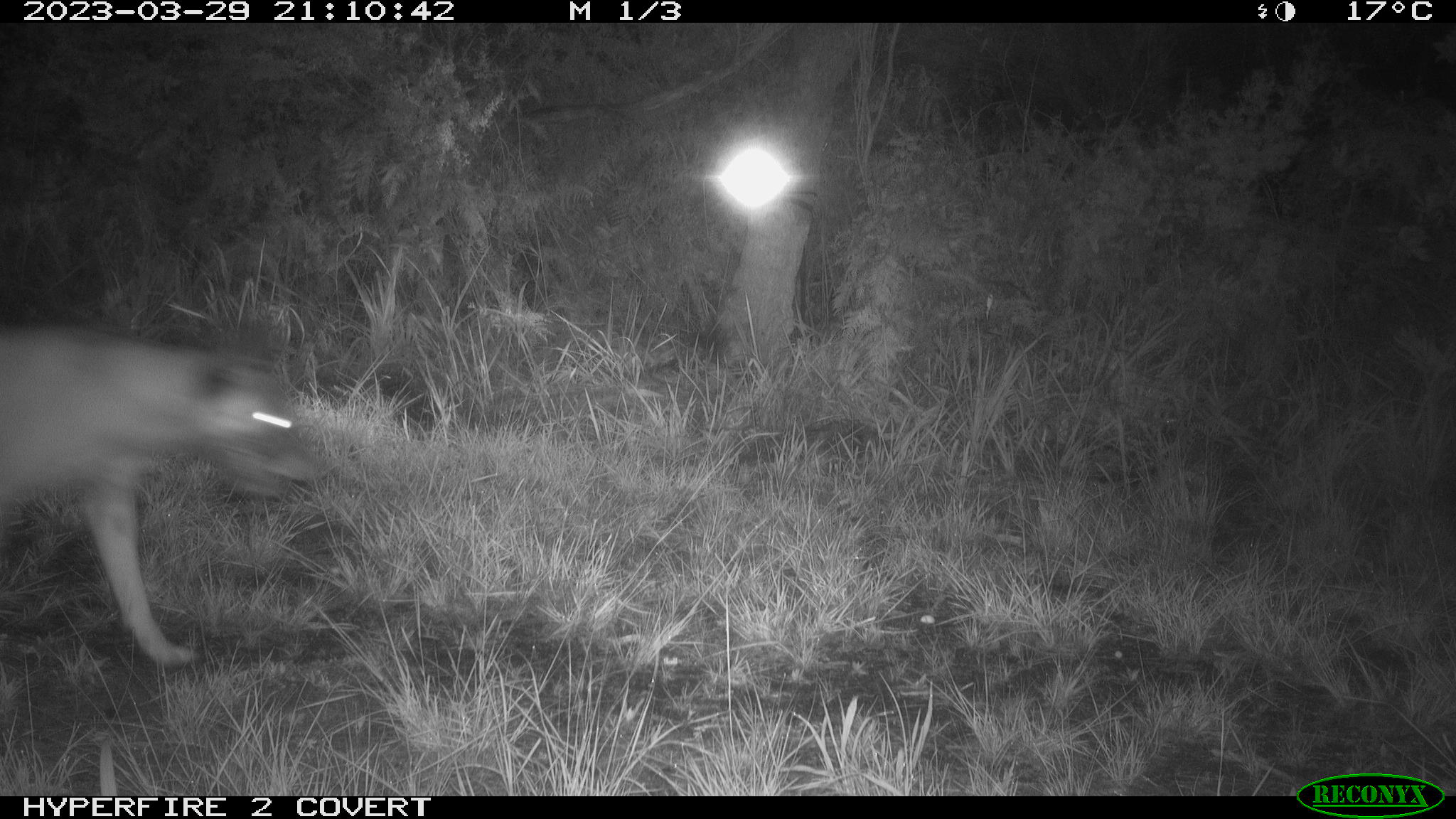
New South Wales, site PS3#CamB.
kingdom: Animalia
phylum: Chordata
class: Mammalia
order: Carnivora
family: Canidae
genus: Canis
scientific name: Canis familiaris dingo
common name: dingo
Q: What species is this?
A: Dingo (Canis familiaris dingo).